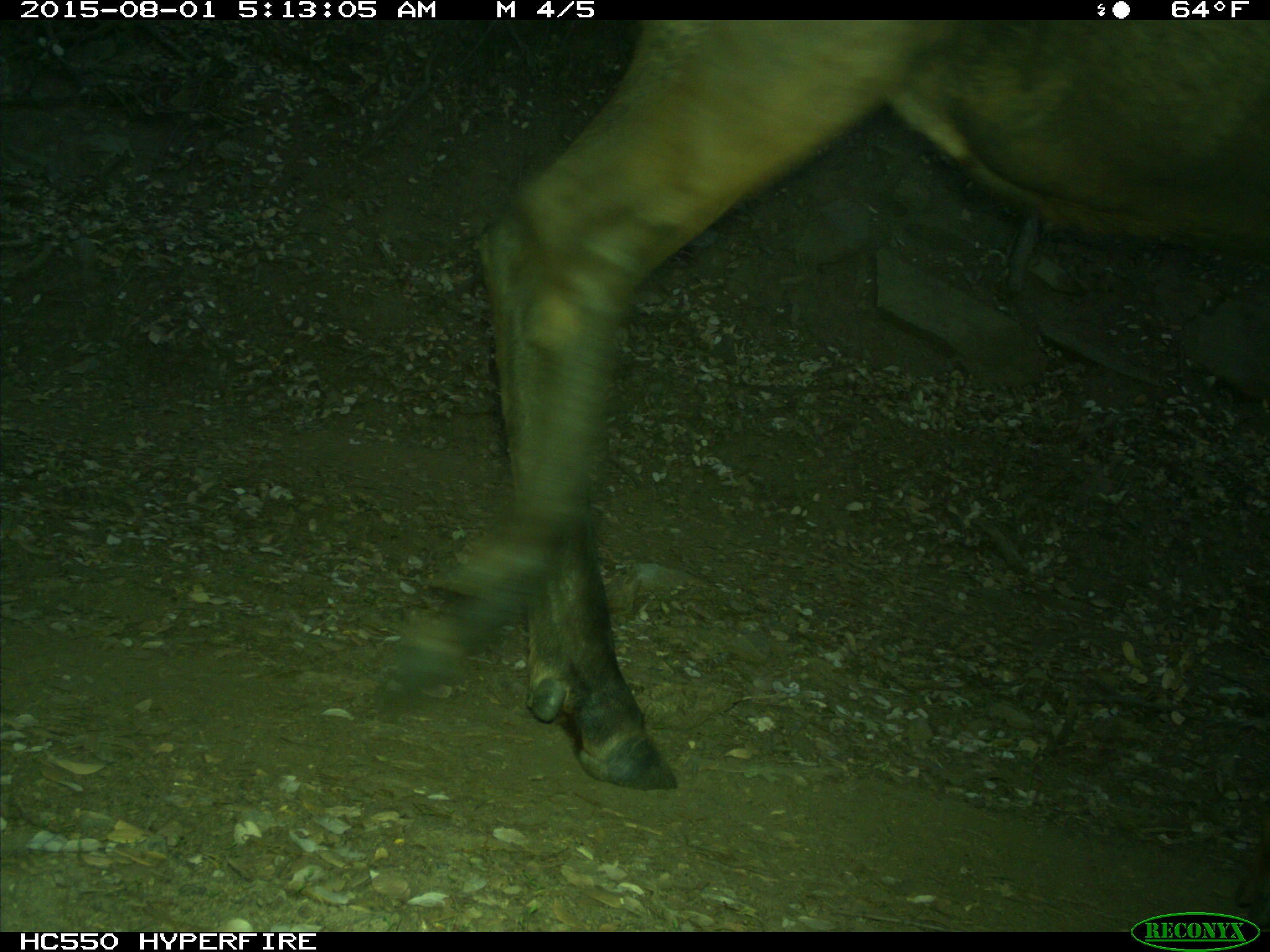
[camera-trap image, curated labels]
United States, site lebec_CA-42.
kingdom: Animalia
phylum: Chordata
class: Mammalia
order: Artiodactyla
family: Cervidae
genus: Cervus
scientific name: Cervus canadensis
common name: elk